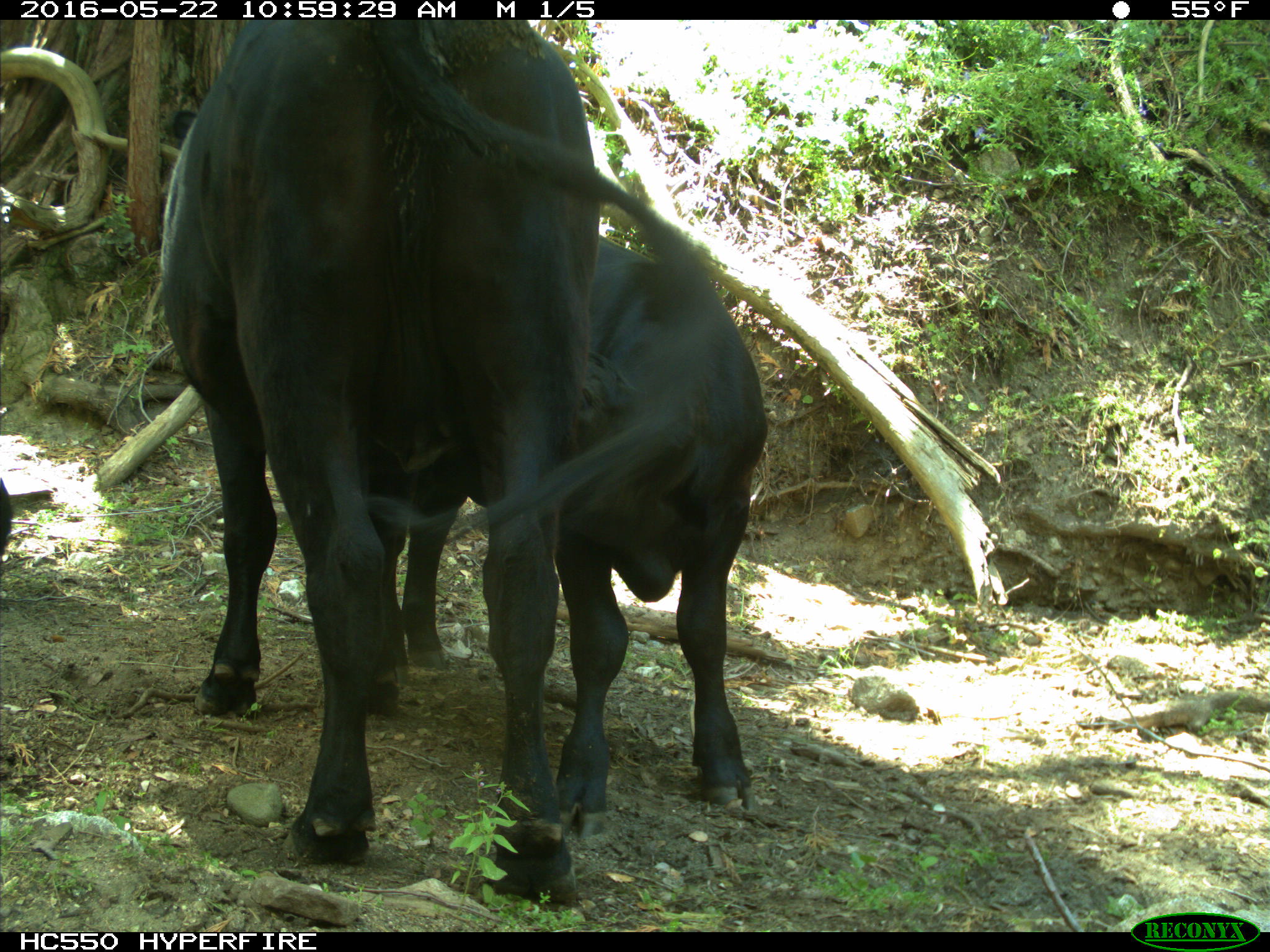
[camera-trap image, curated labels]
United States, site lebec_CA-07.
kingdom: Animalia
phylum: Chordata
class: Mammalia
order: Artiodactyla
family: Bovidae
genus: Bos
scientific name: Bos taurus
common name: domestic cow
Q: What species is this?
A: Bos taurus (domestic cow).